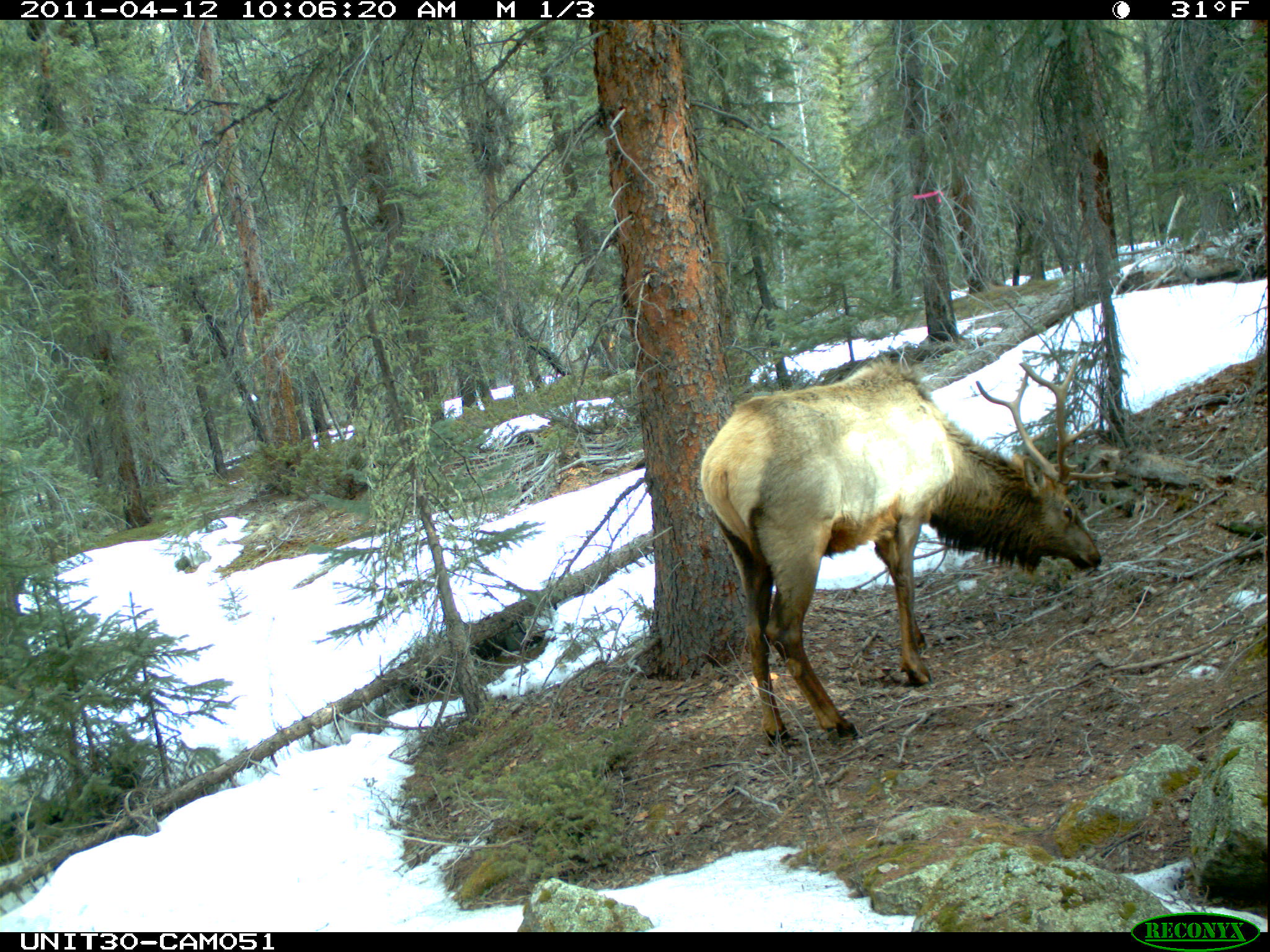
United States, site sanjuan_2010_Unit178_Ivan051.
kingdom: Animalia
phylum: Chordata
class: Mammalia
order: Artiodactyla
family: Cervidae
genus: Cervus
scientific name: Cervus elaphus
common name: red deer